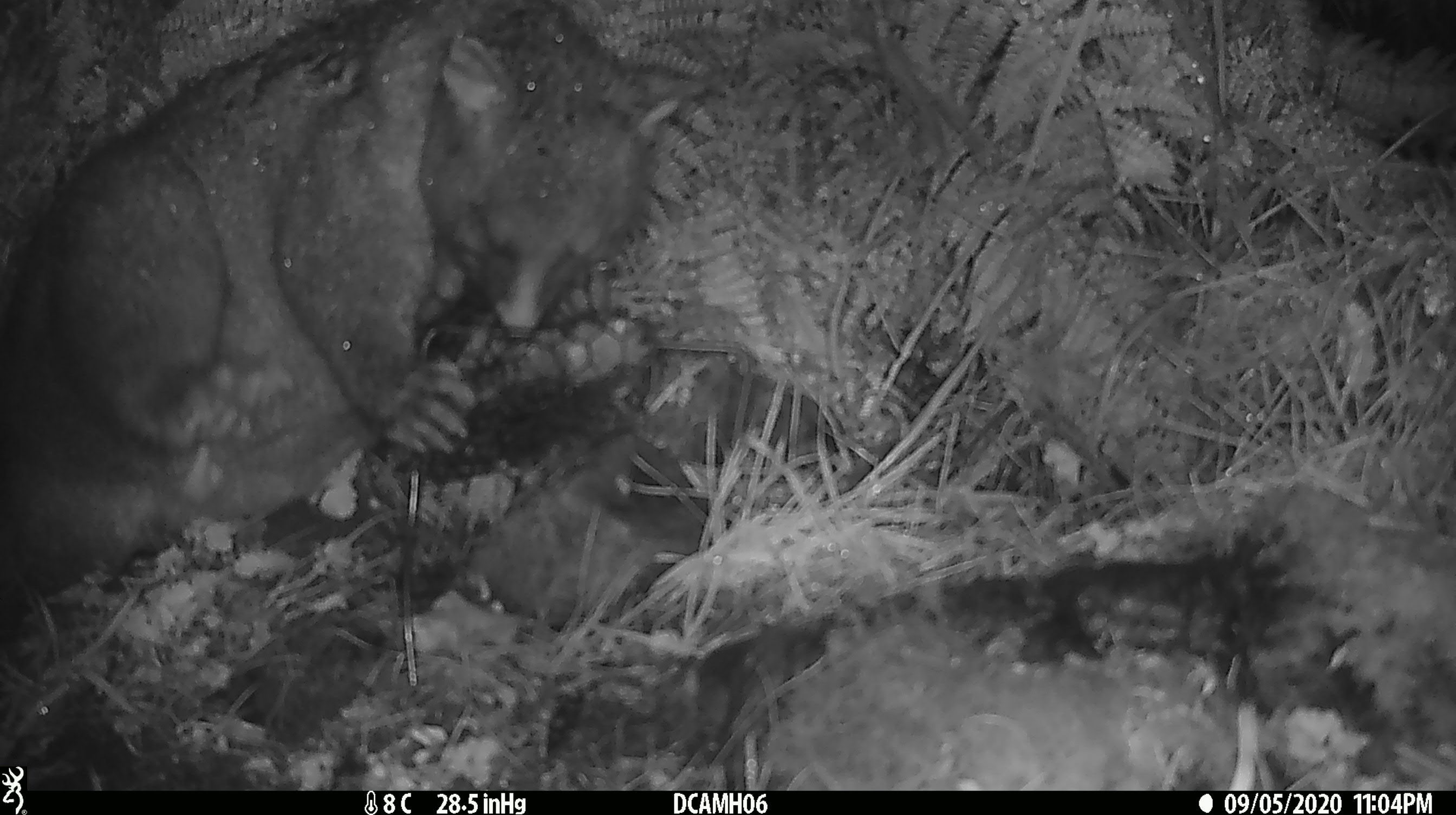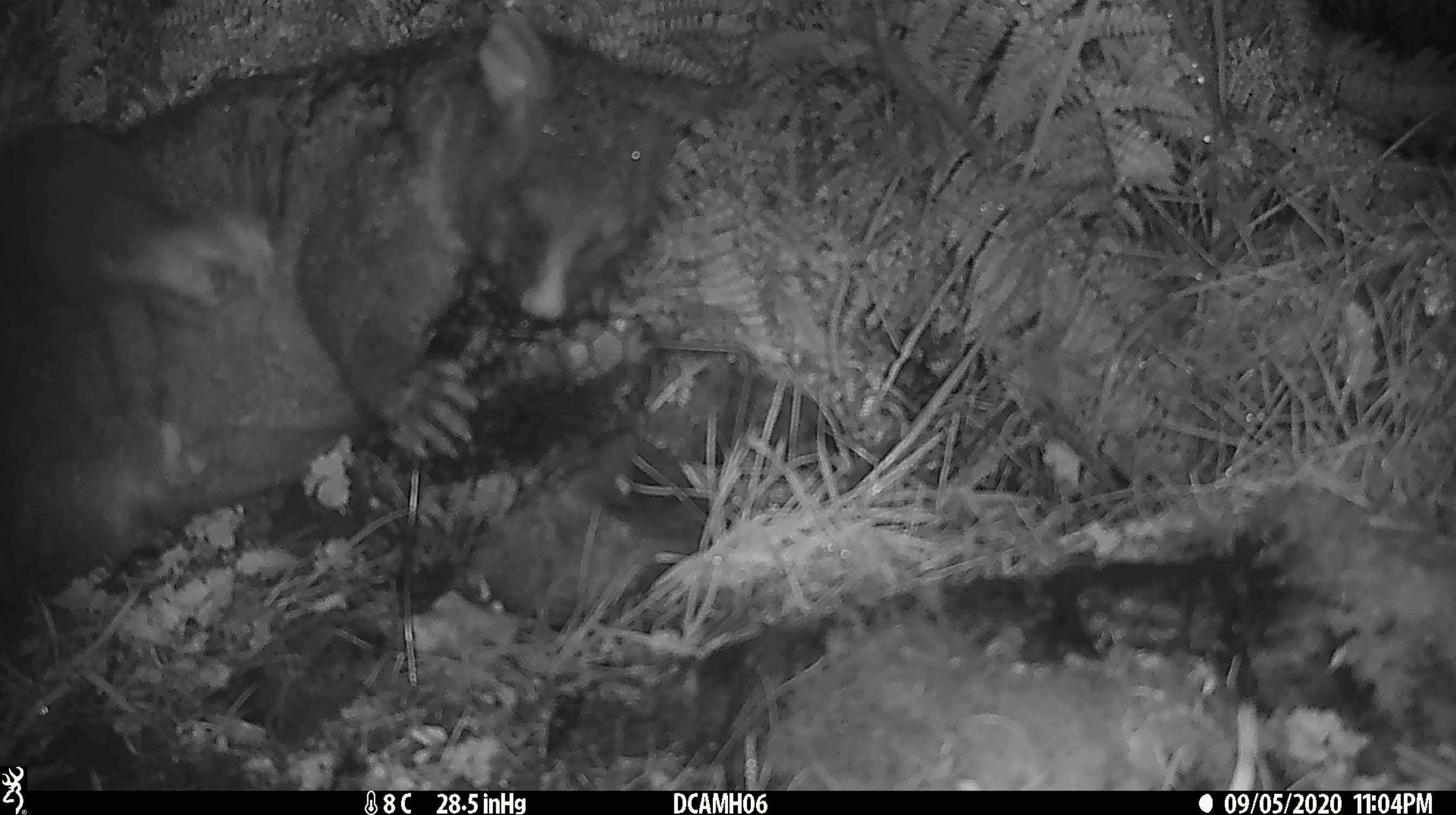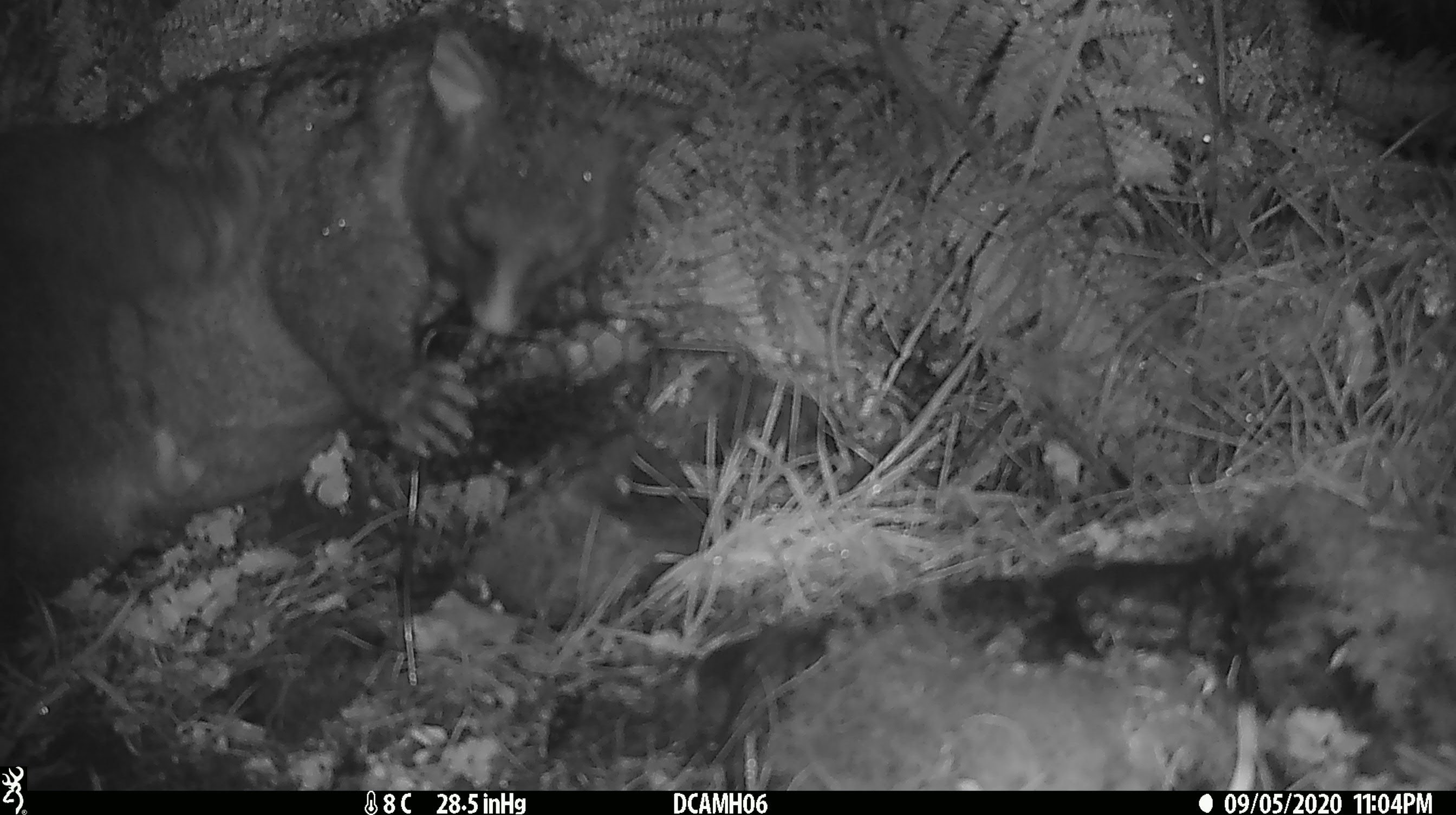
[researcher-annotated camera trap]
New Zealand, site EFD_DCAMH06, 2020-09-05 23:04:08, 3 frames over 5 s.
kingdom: Animalia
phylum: Chordata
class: Mammalia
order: Diprotodontia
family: Phalangeridae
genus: Trichosurus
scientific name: Trichosurus vulpecula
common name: common brushtail possum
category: possum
Possum (common brushtail possum) (Trichosurus vulpecula).